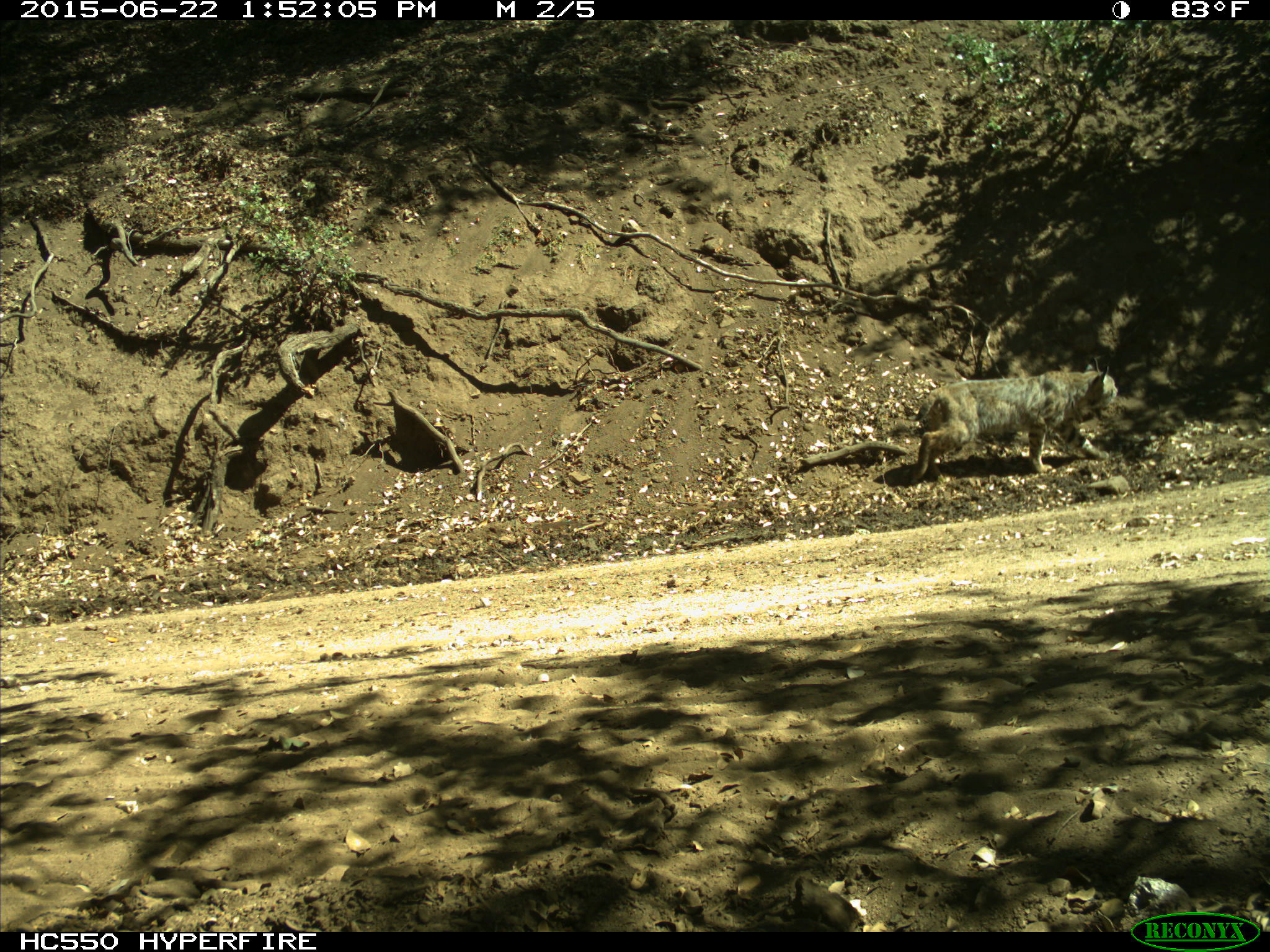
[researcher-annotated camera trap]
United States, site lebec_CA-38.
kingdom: Animalia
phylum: Chordata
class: Mammalia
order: Carnivora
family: Felidae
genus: Lynx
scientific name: Lynx rufus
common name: bobcat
Lynx rufus (bobcat).